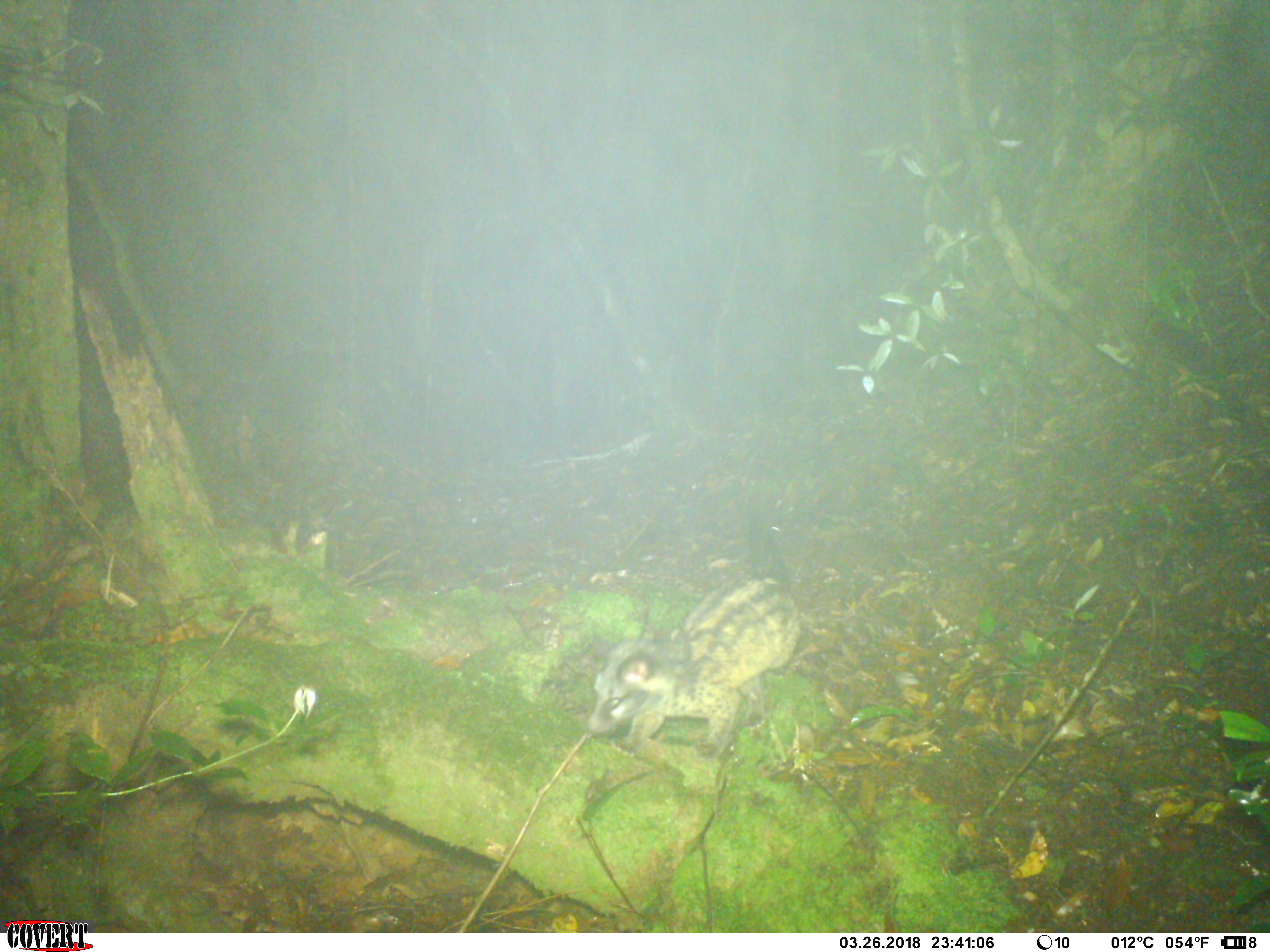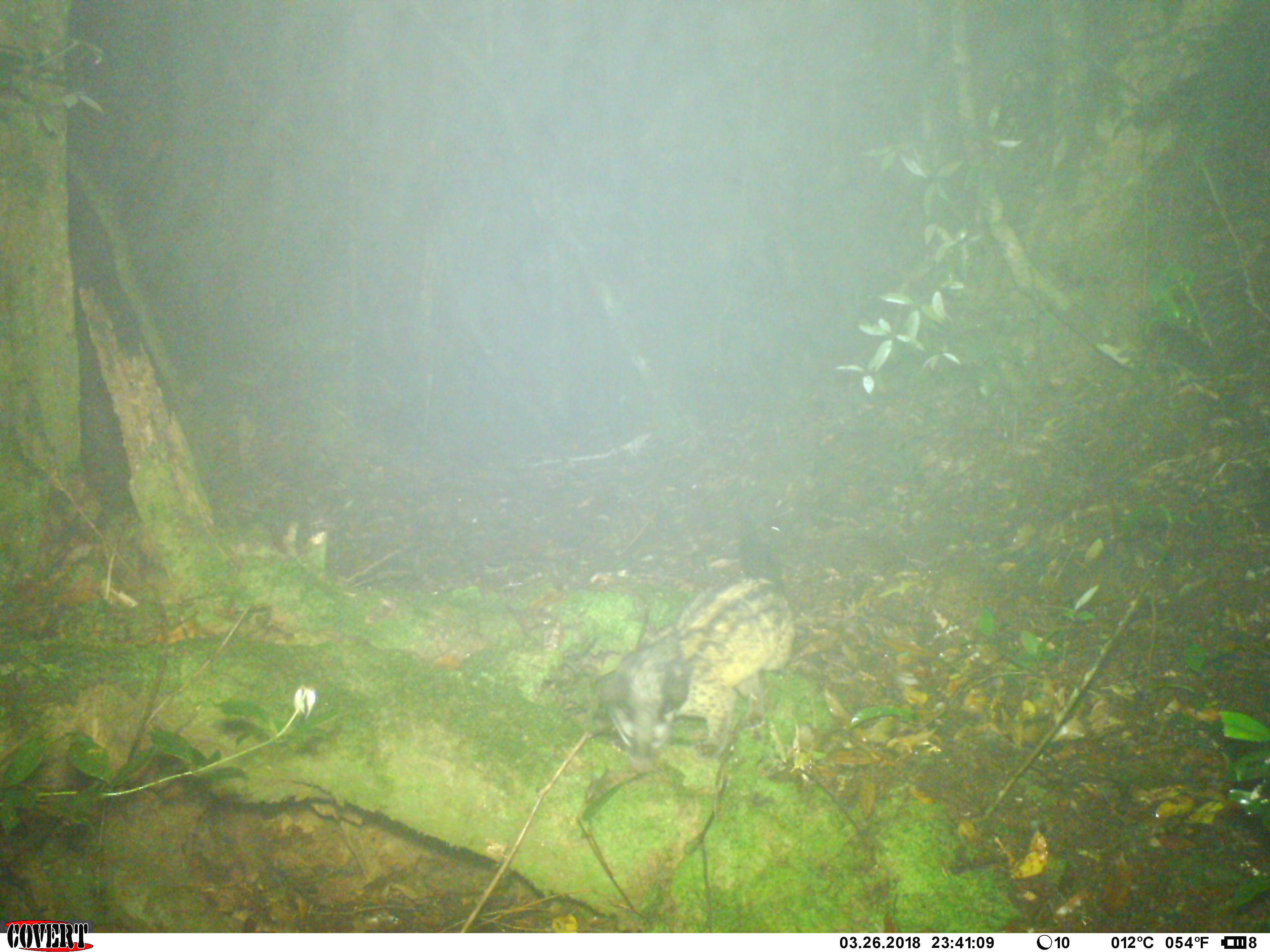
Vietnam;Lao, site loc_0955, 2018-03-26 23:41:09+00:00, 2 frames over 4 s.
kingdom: Animalia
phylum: Chordata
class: Mammalia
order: Carnivora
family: Viverridae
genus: Paradoxurus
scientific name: Paradoxurus hermaphroditus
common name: common palm civet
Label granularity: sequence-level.